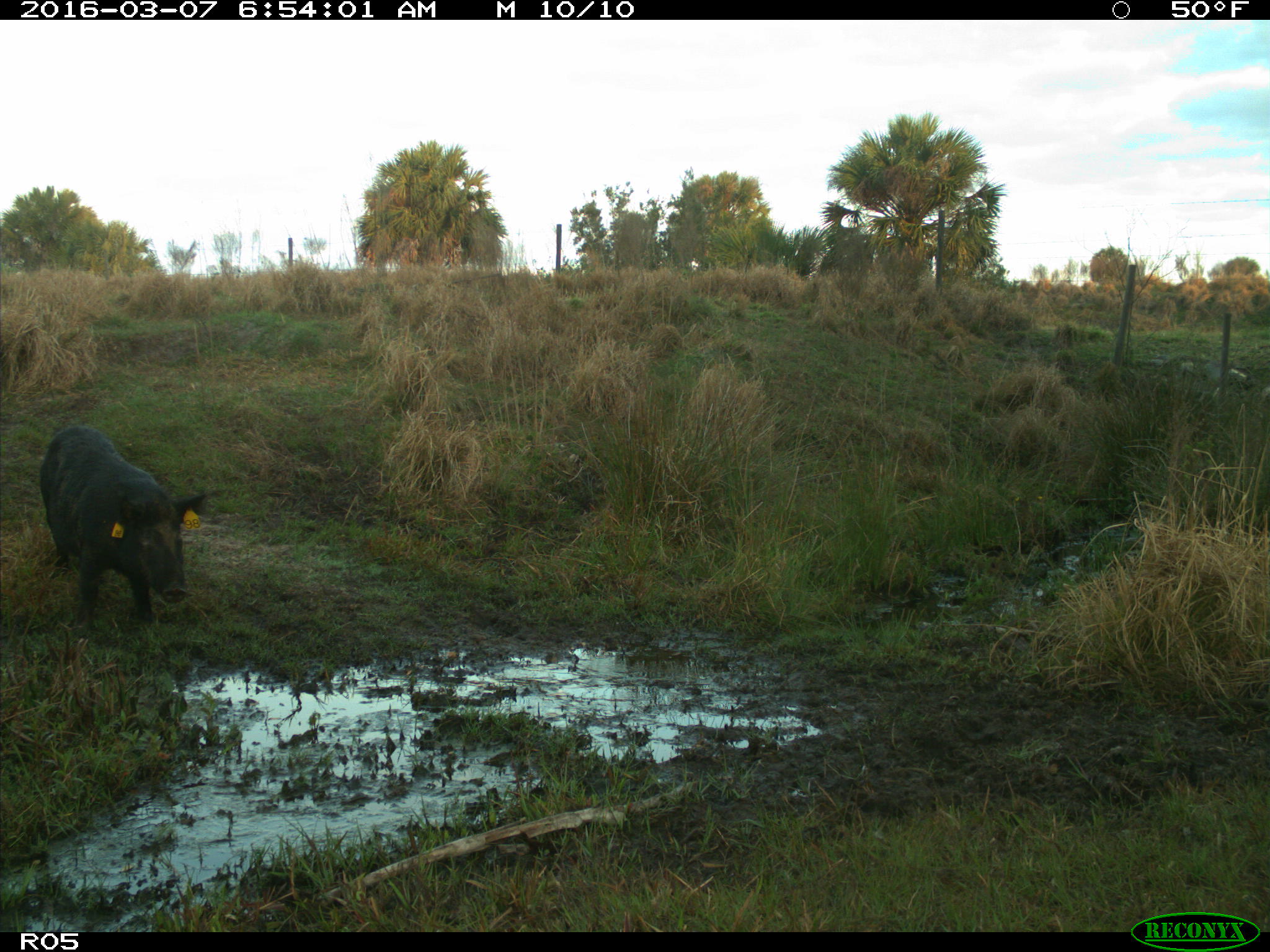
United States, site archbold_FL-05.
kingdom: Animalia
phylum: Chordata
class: Mammalia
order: Artiodactyla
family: Suidae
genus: Sus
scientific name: Sus scrofa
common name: wild boar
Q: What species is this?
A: Sus scrofa (wild boar).